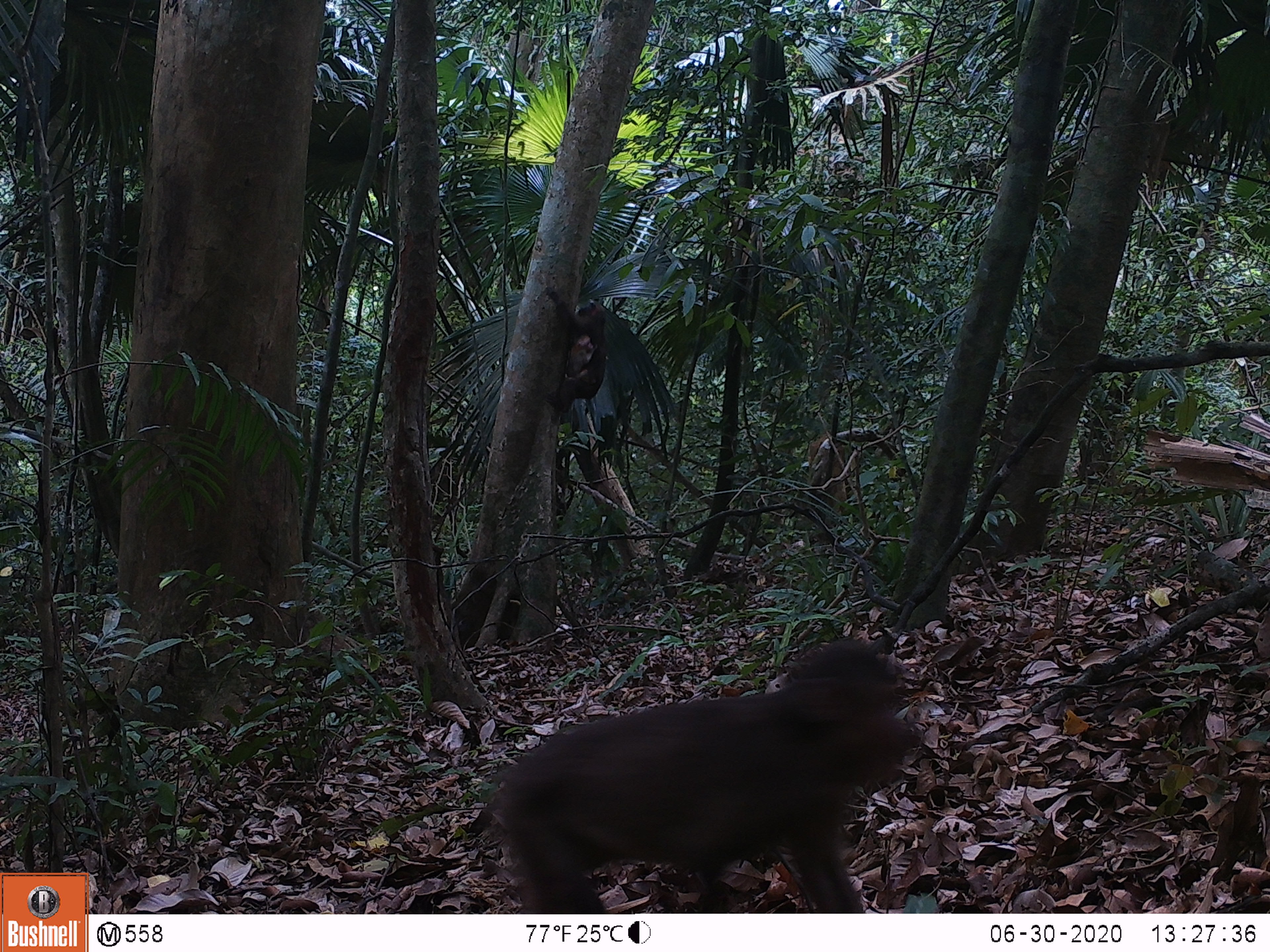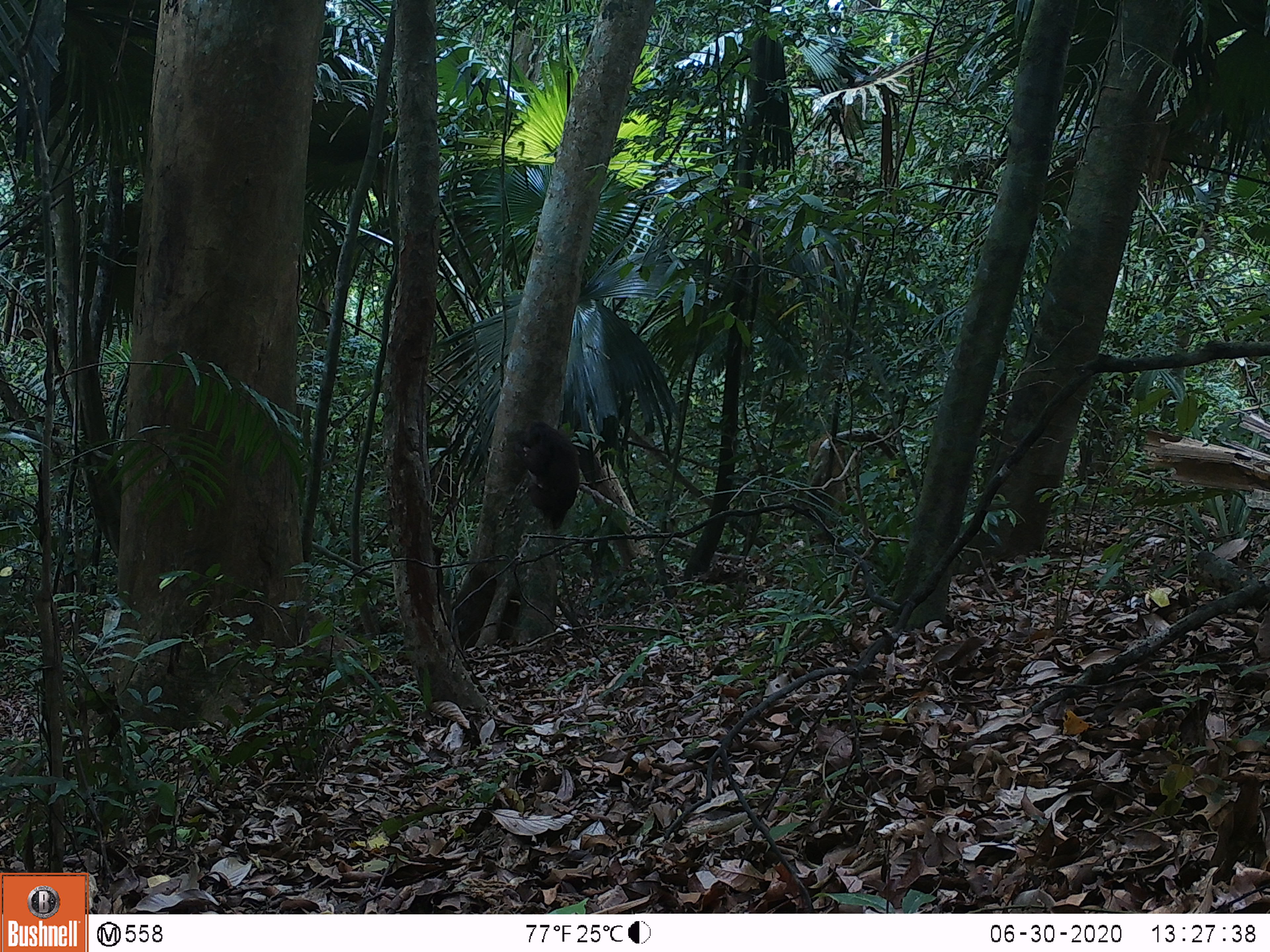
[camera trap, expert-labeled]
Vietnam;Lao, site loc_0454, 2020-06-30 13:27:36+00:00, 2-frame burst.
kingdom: Animalia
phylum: Chordata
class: Mammalia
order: Primates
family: Cercopithecidae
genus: Macaca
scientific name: Macaca arctoides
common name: stump-tailed macaque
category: stump tailed macaque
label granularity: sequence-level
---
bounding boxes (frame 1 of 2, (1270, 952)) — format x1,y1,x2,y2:
stump tailed macaque: 488,636,920,913; 544,287,607,412; 565,334,597,381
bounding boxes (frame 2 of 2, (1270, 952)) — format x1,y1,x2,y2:
stump tailed macaque: 513,420,580,529; 523,446,545,489